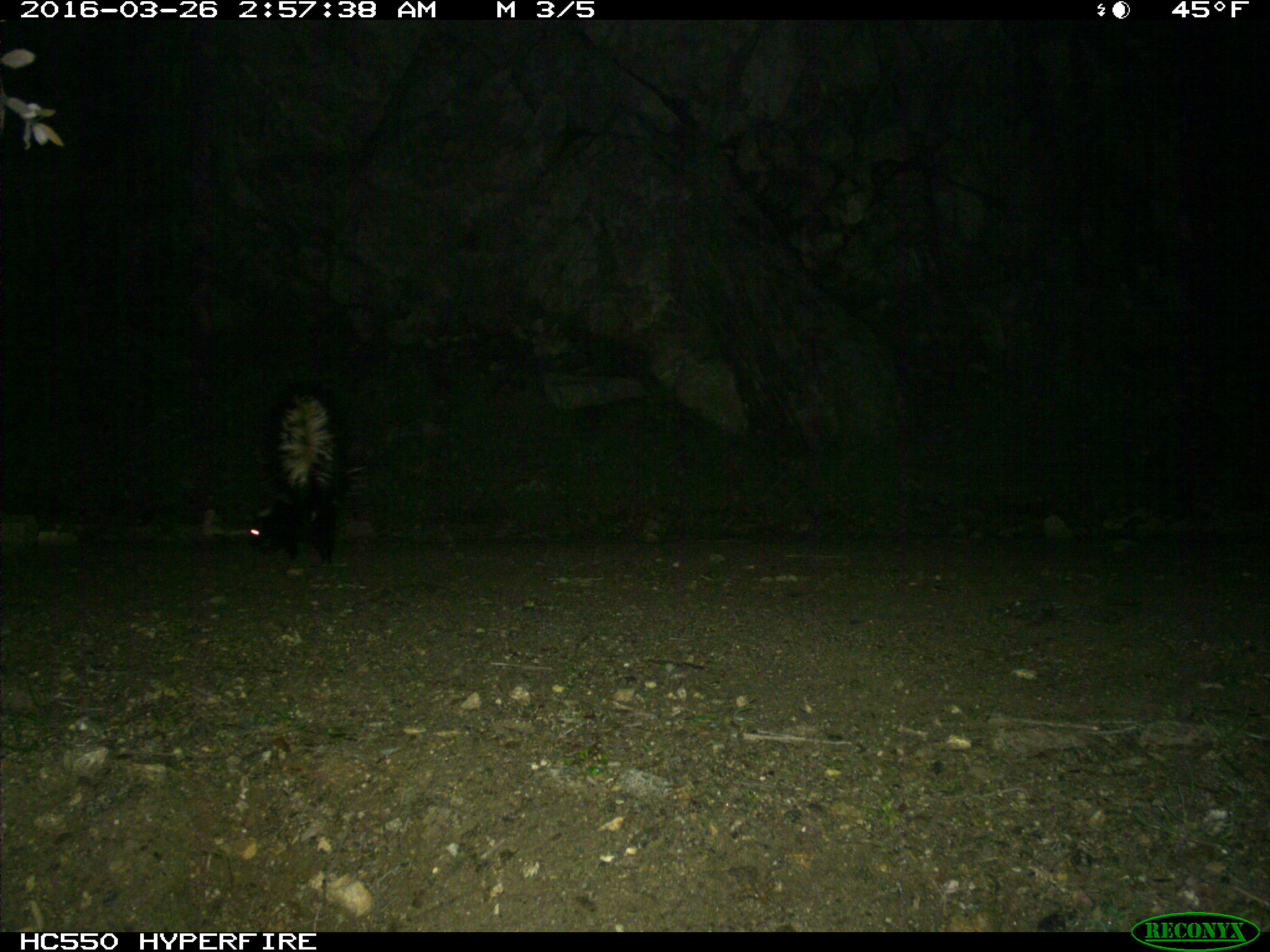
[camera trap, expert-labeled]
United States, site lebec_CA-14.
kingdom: Animalia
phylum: Chordata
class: Mammalia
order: Carnivora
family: Mephitidae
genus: Mephitis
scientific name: Mephitis mephitis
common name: striped skunk